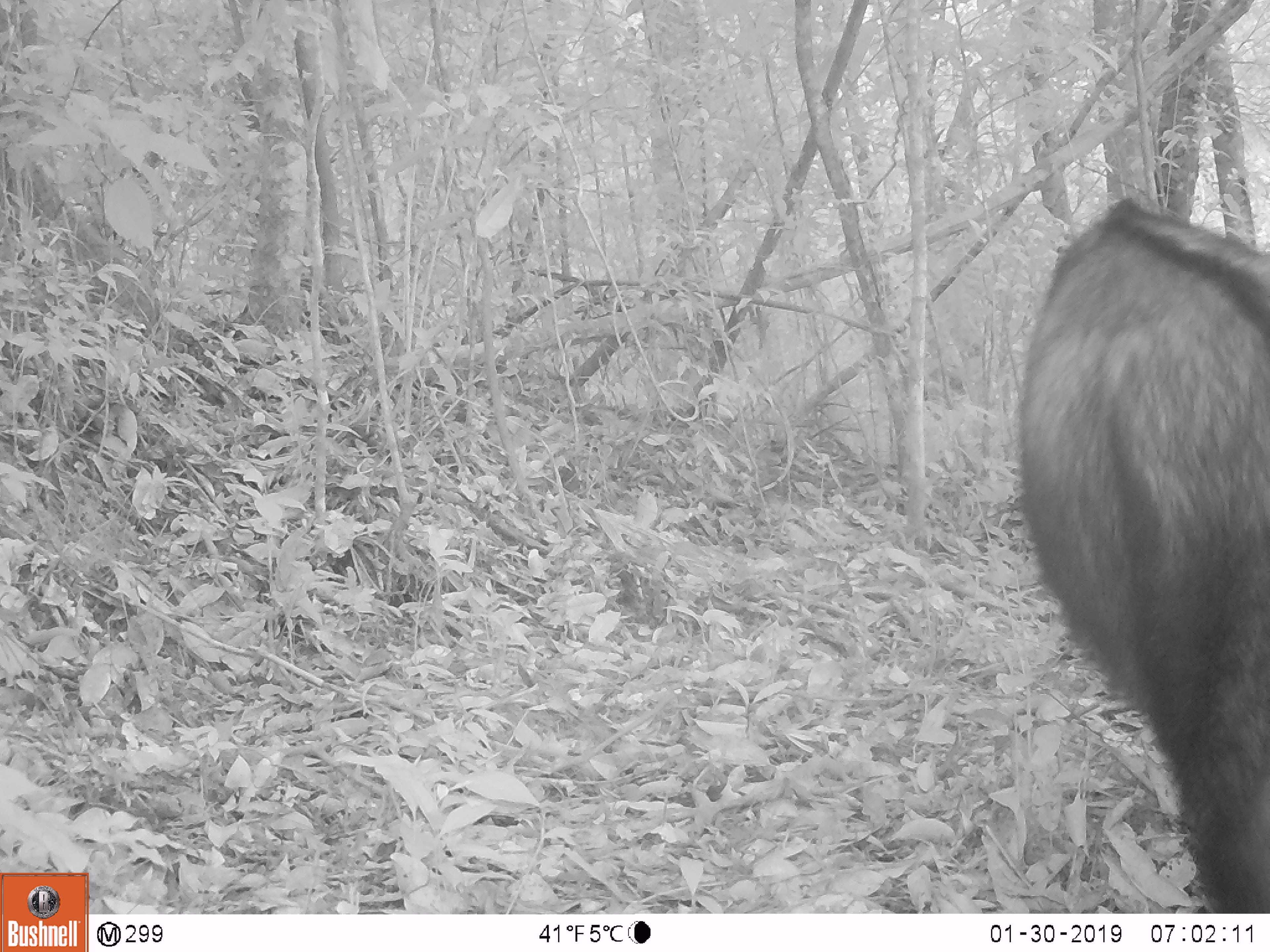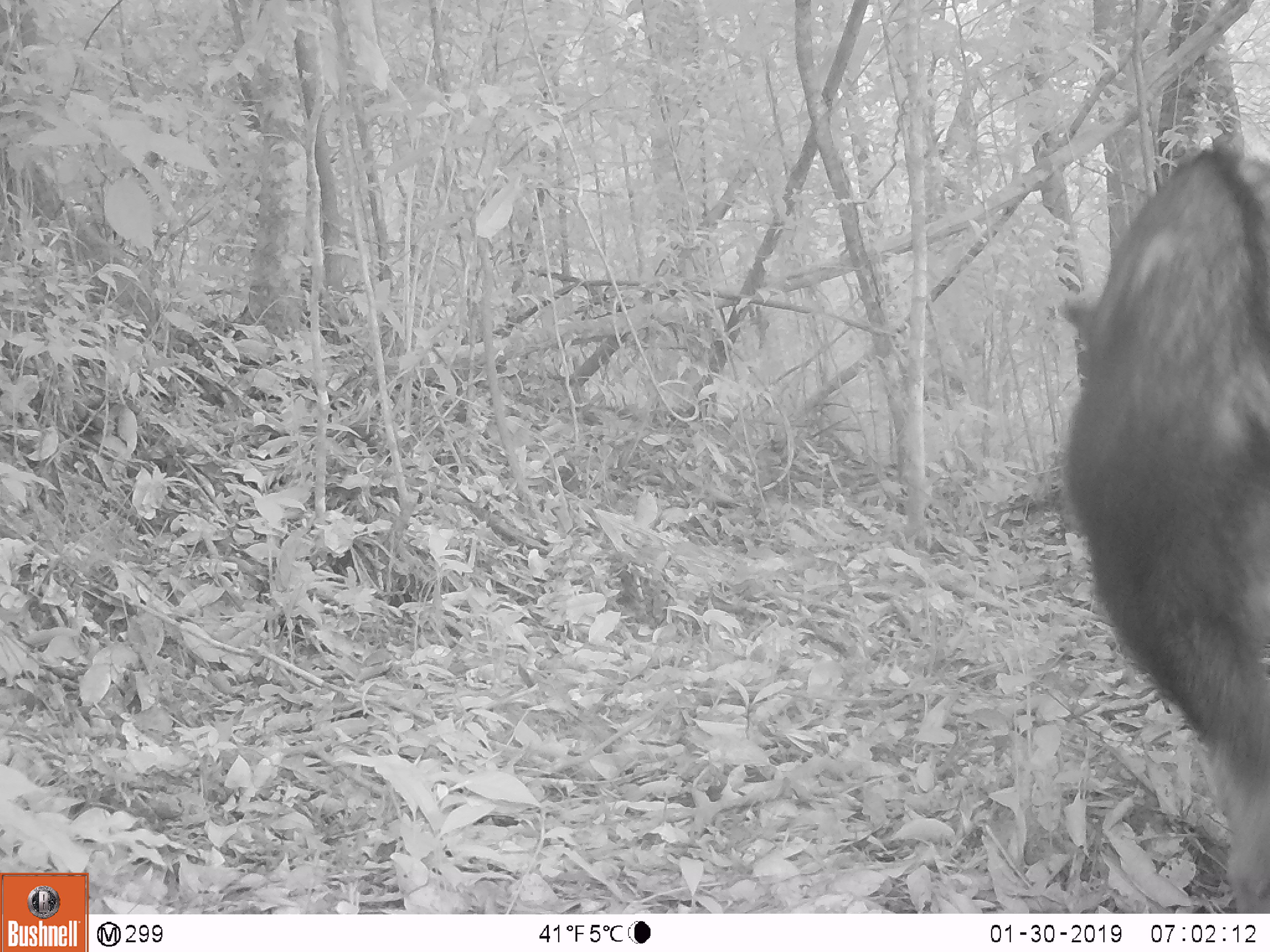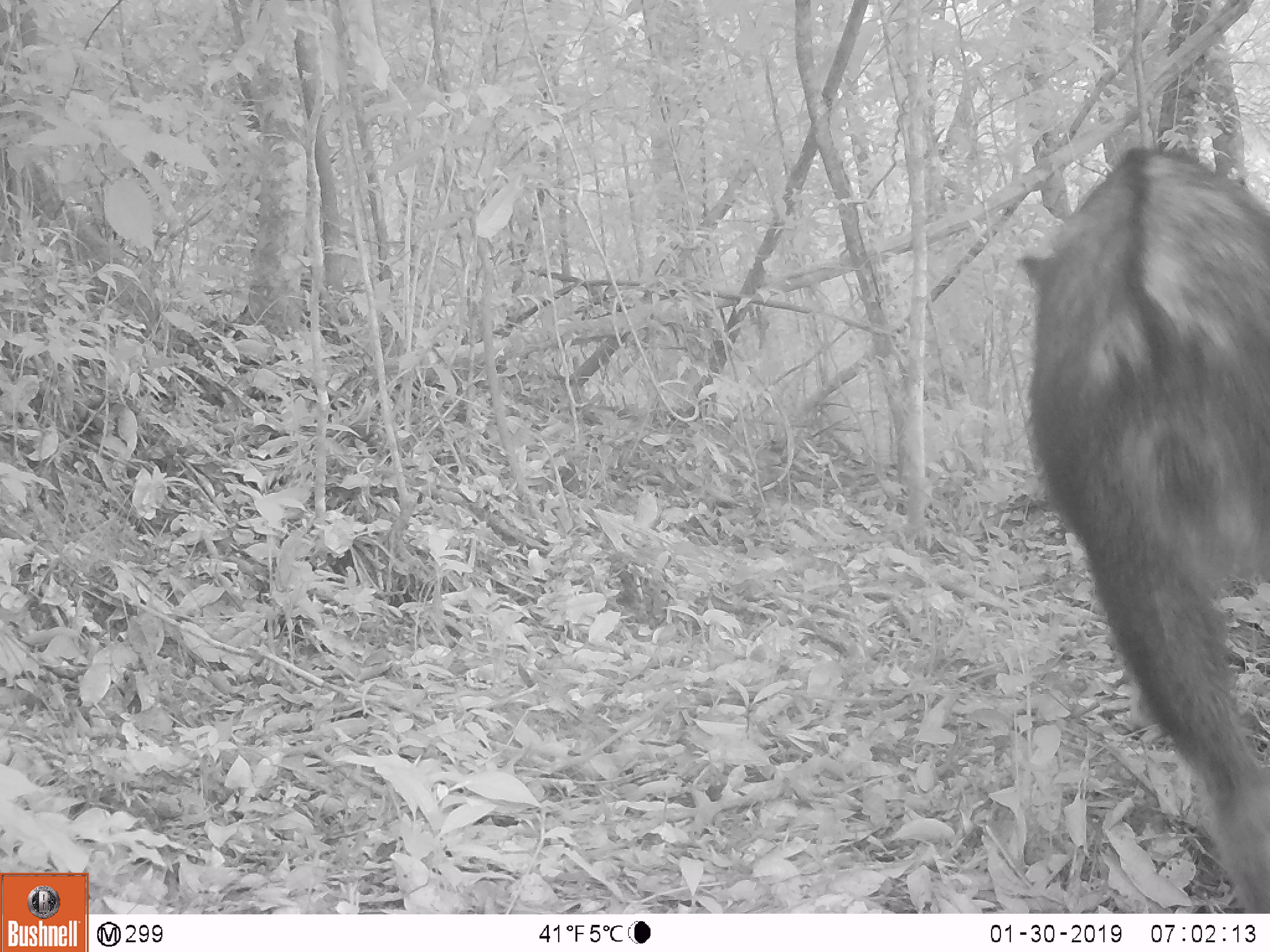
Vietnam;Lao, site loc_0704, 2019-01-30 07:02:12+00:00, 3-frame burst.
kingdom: Animalia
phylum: Chordata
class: Mammalia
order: Artiodactyla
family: Bovidae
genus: Capricornis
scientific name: Capricornis sumatraensis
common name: chinese serow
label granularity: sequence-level